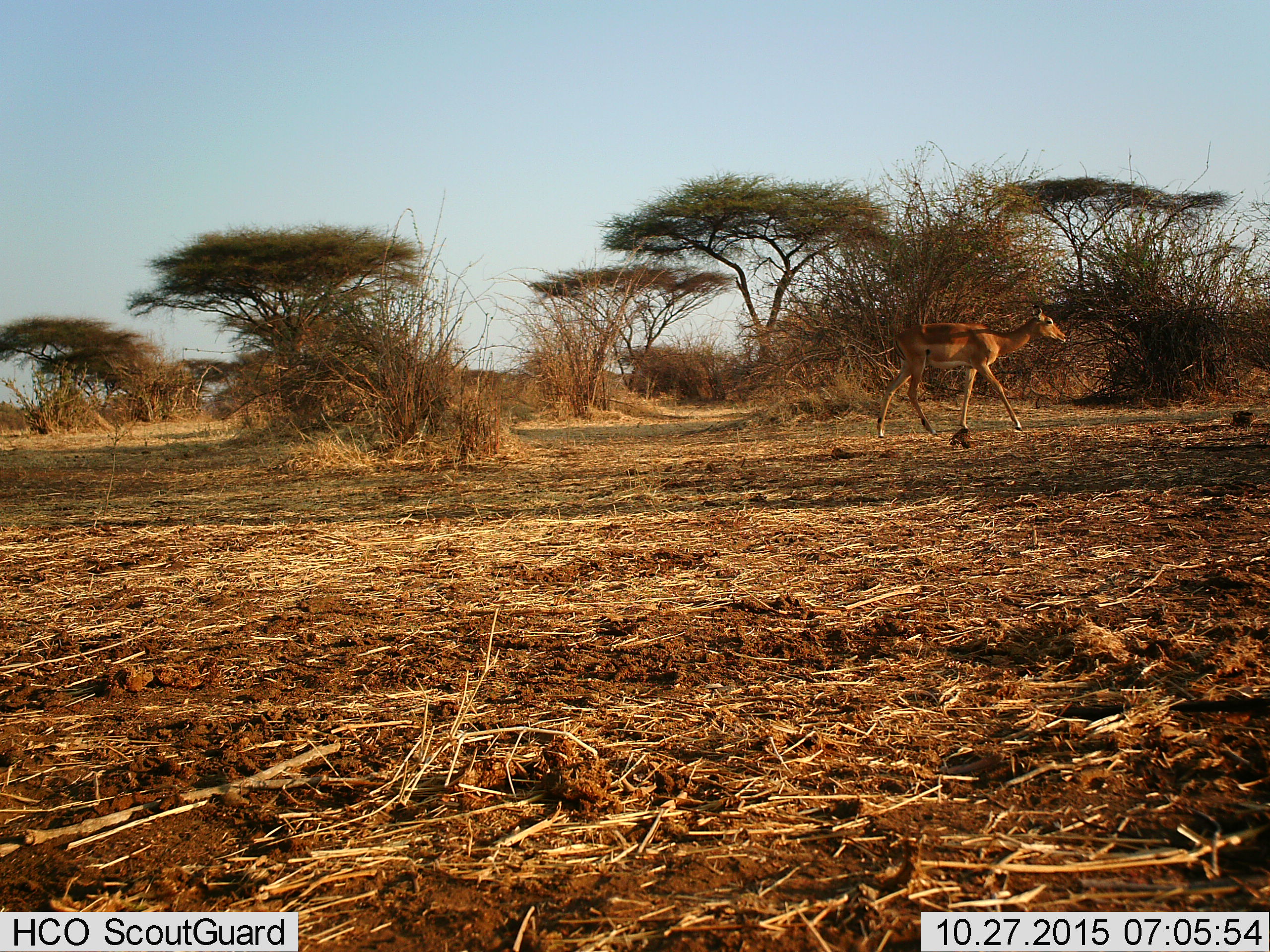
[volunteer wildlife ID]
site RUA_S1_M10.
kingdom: Animalia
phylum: Chordata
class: Mammalia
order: Artiodactyla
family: Bovidae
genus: Aepyceros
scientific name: Aepyceros melampus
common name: impala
Impala (Aepyceros melampus), count 1. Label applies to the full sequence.